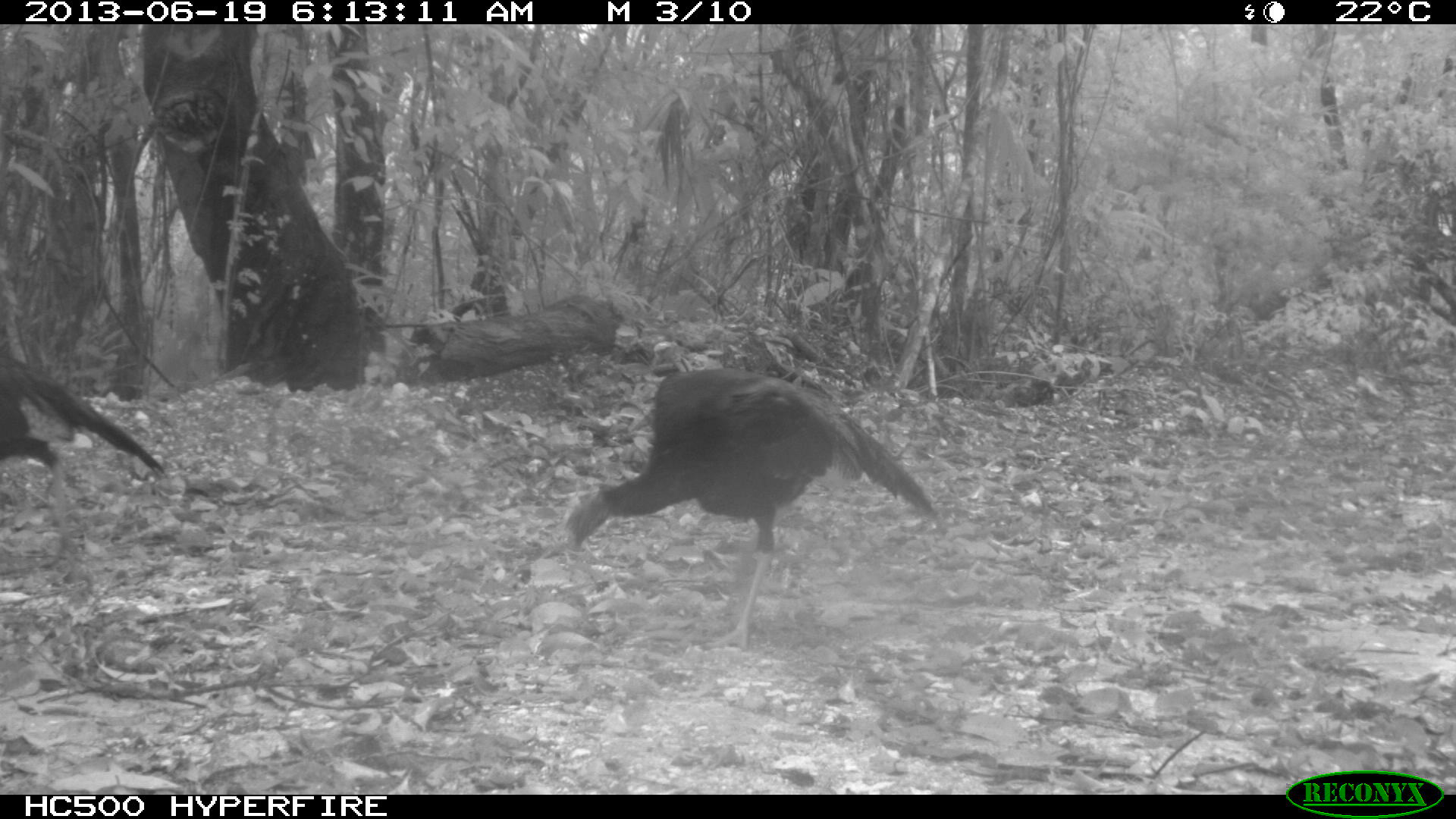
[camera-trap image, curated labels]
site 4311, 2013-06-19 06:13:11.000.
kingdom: Animalia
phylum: Chordata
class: Aves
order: Galliformes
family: Phasianidae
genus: Meleagris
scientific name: Meleagris ocellata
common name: ocellated turkey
Meleagris ocellata (ocellated turkey), count 3.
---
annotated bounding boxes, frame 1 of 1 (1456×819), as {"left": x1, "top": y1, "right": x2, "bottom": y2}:
meleagris ocellata: {"left": 556, "top": 365, "right": 950, "bottom": 655}; {"left": 0, "top": 351, "right": 166, "bottom": 555}